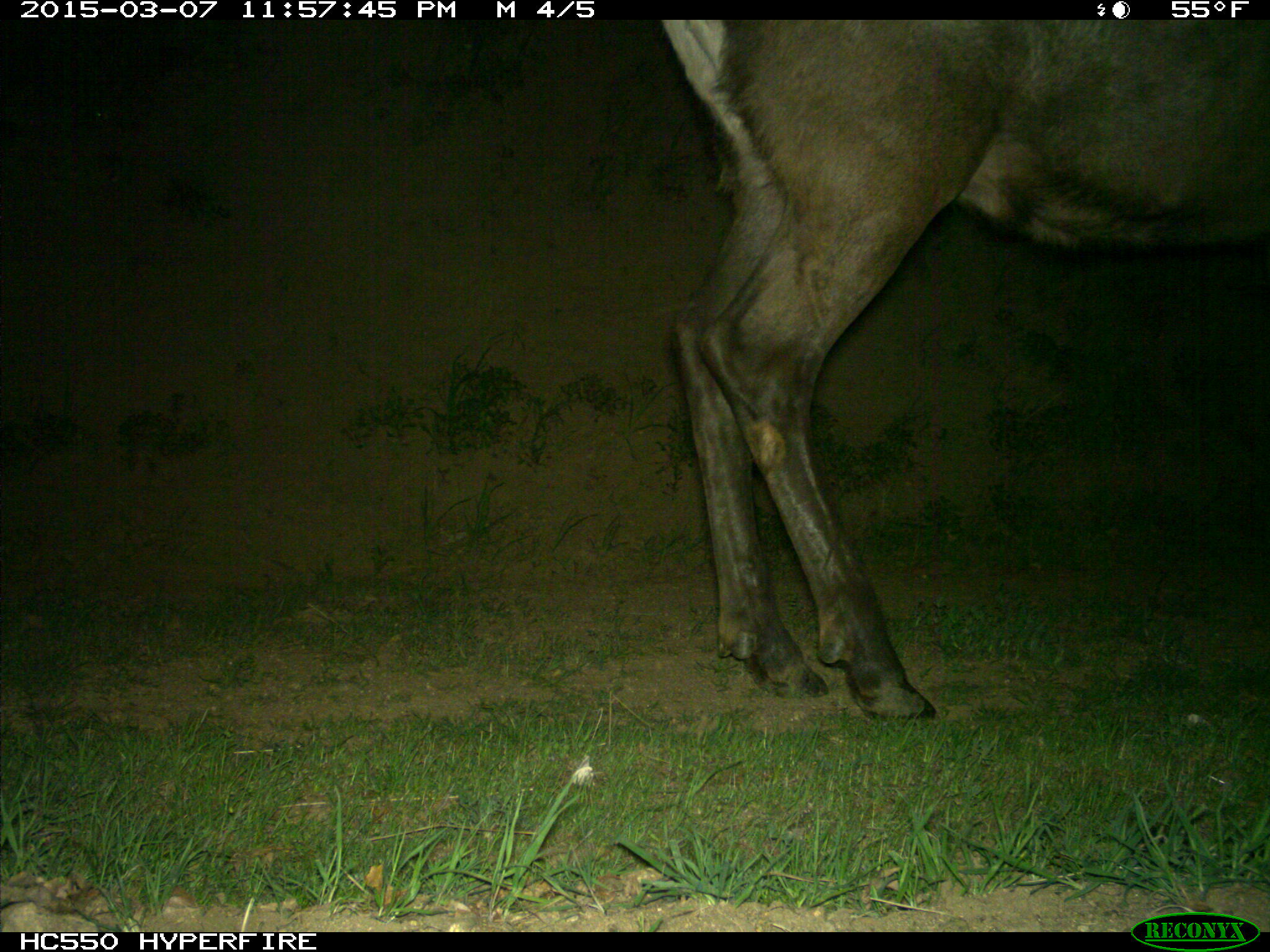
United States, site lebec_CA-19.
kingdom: Animalia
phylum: Chordata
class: Mammalia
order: Artiodactyla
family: Cervidae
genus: Cervus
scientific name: Cervus canadensis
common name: elk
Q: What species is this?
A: Cervus canadensis (elk).